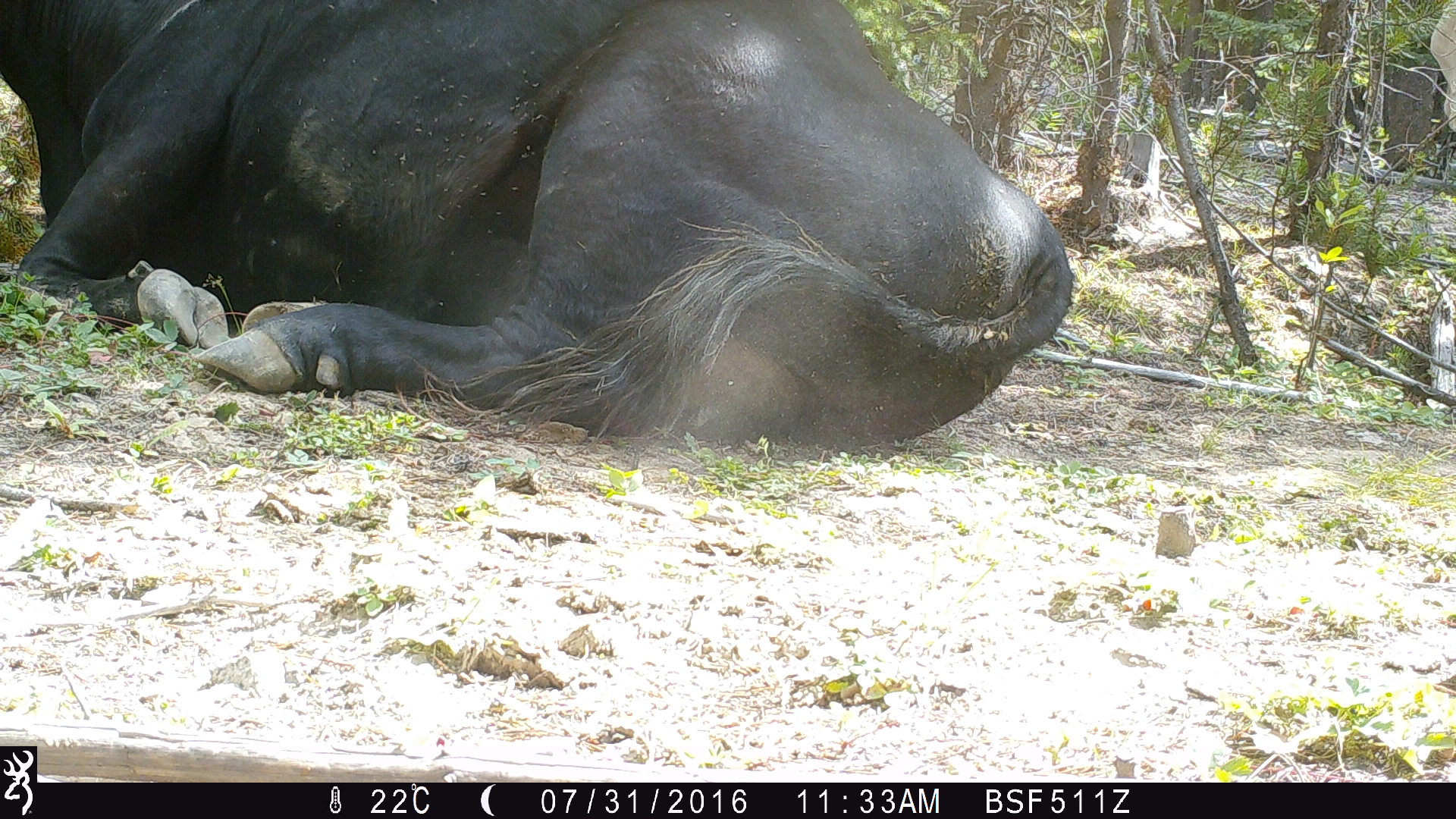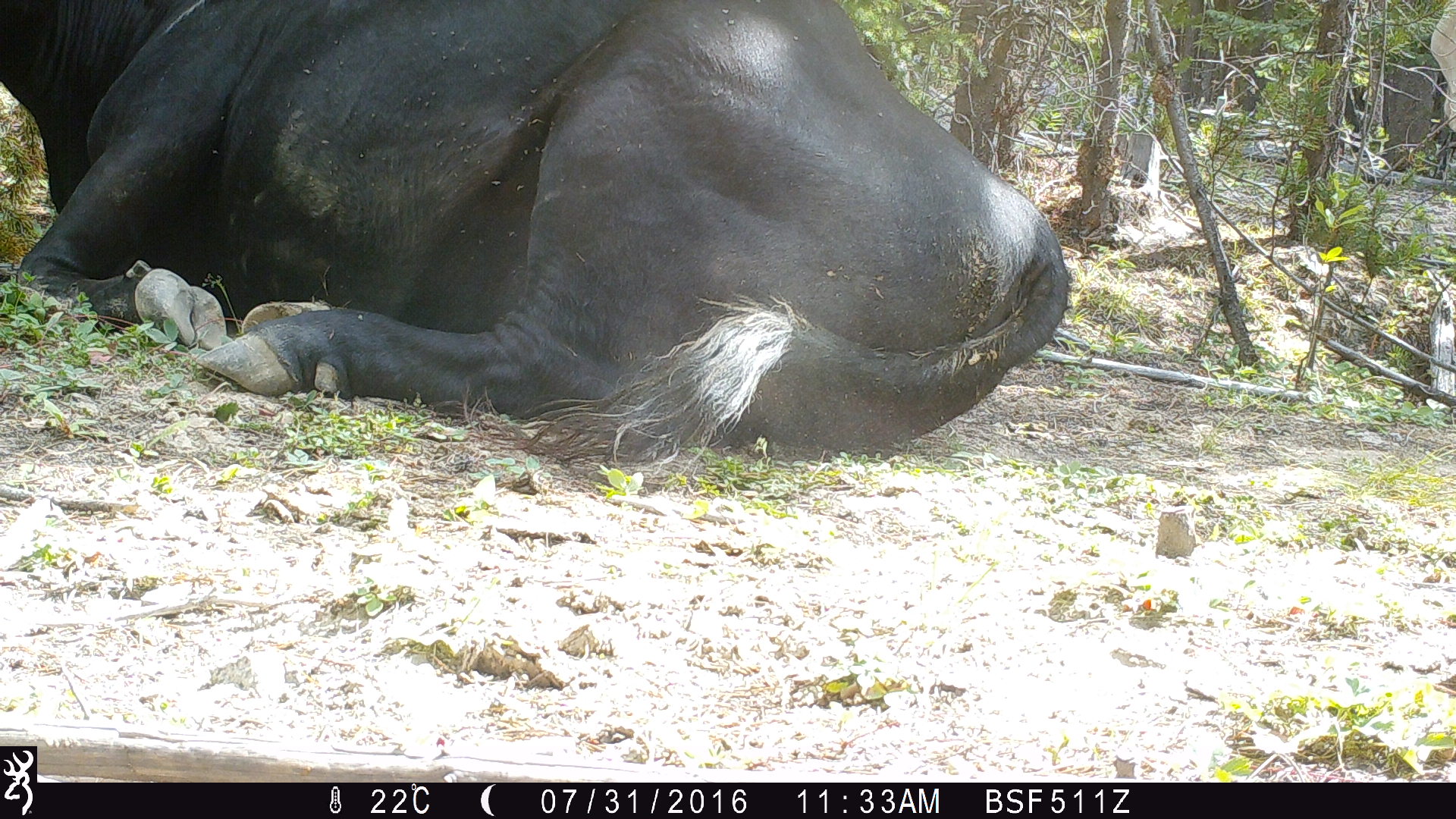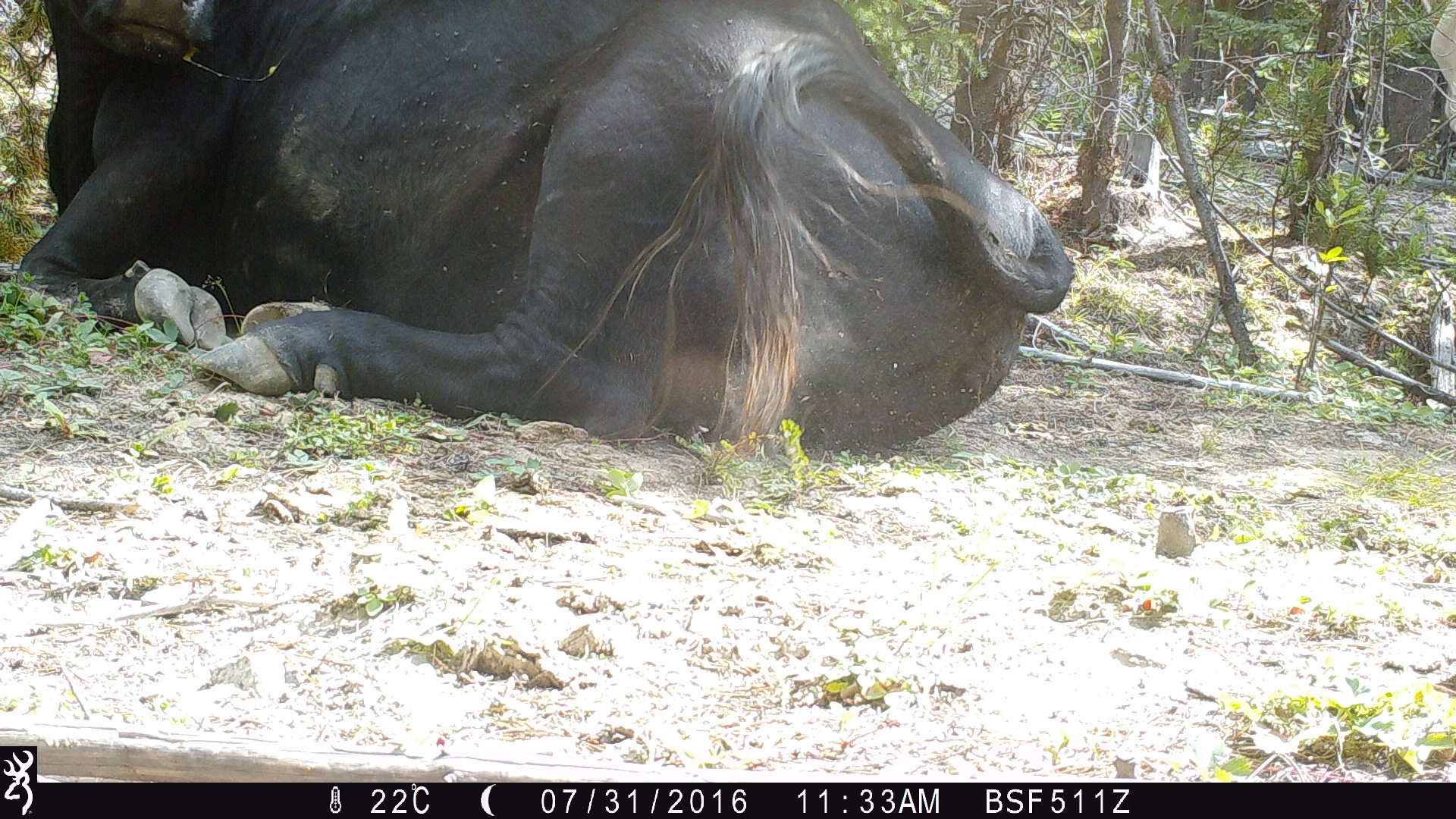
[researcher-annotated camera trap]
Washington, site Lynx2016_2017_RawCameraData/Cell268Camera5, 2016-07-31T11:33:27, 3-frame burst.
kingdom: Animalia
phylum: Chordata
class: Mammalia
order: Artiodactyla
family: Bovidae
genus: Bos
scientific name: Bos taurus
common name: domestic cattle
Domestic cattle (Bos taurus). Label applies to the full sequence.